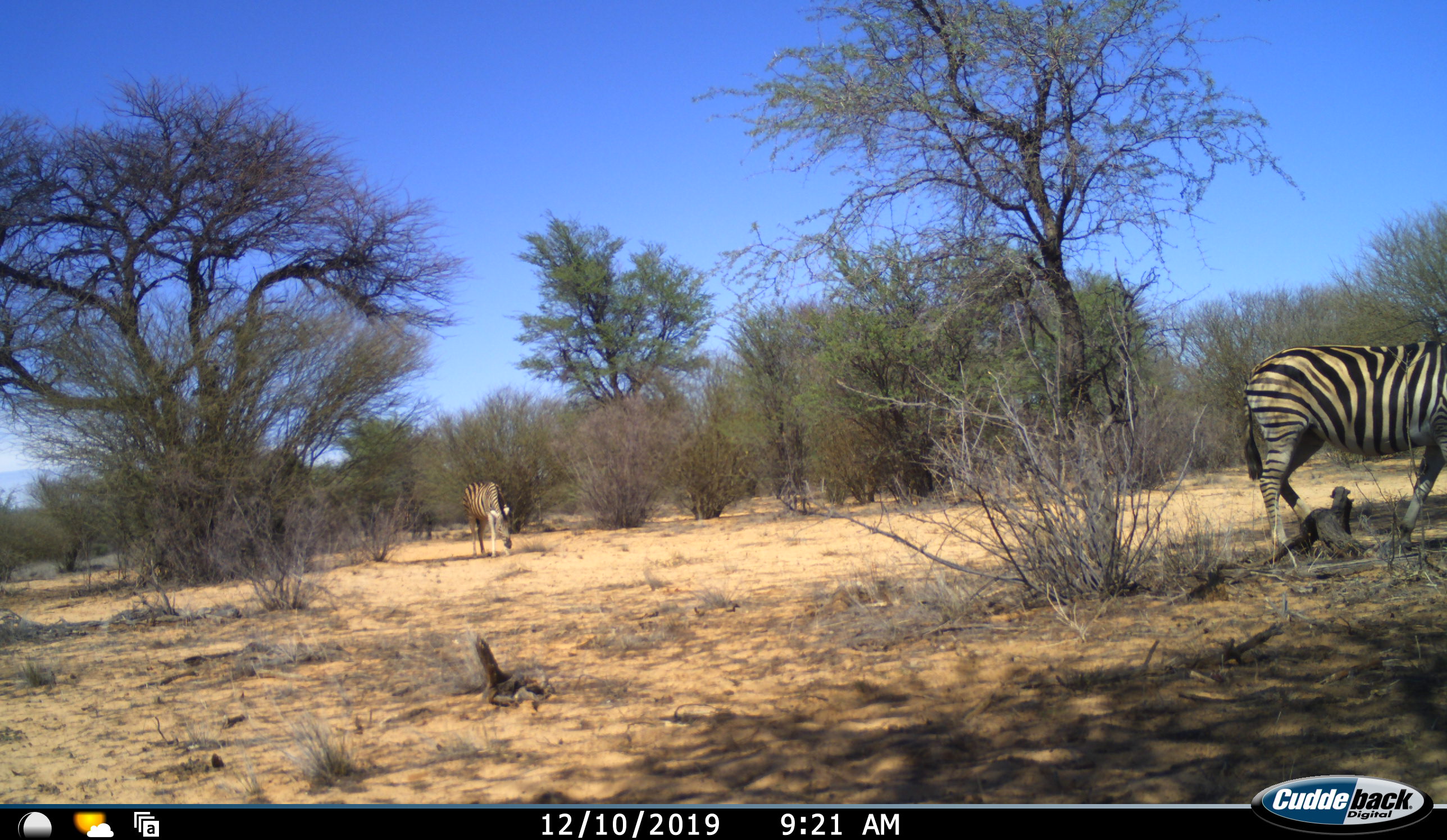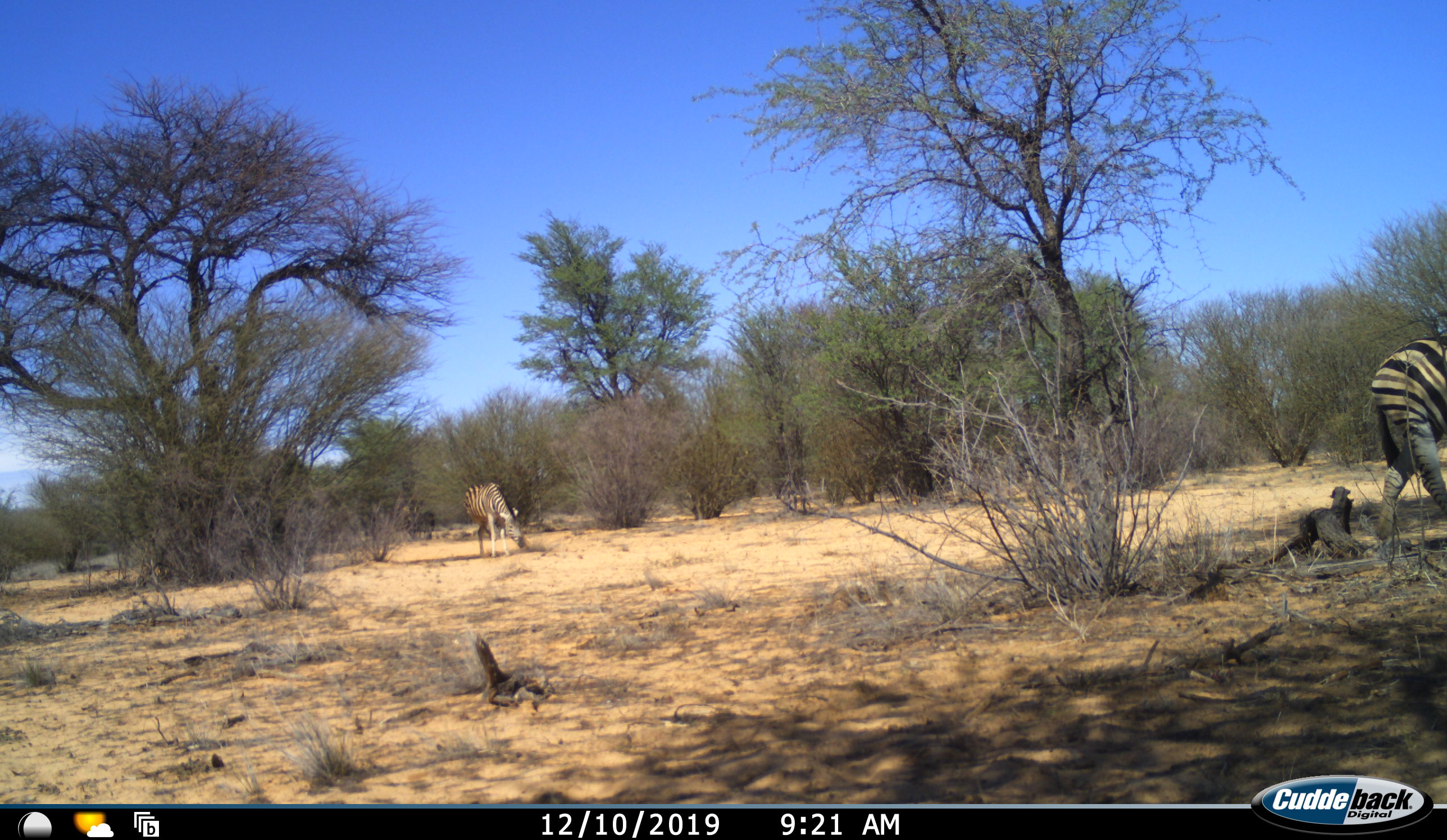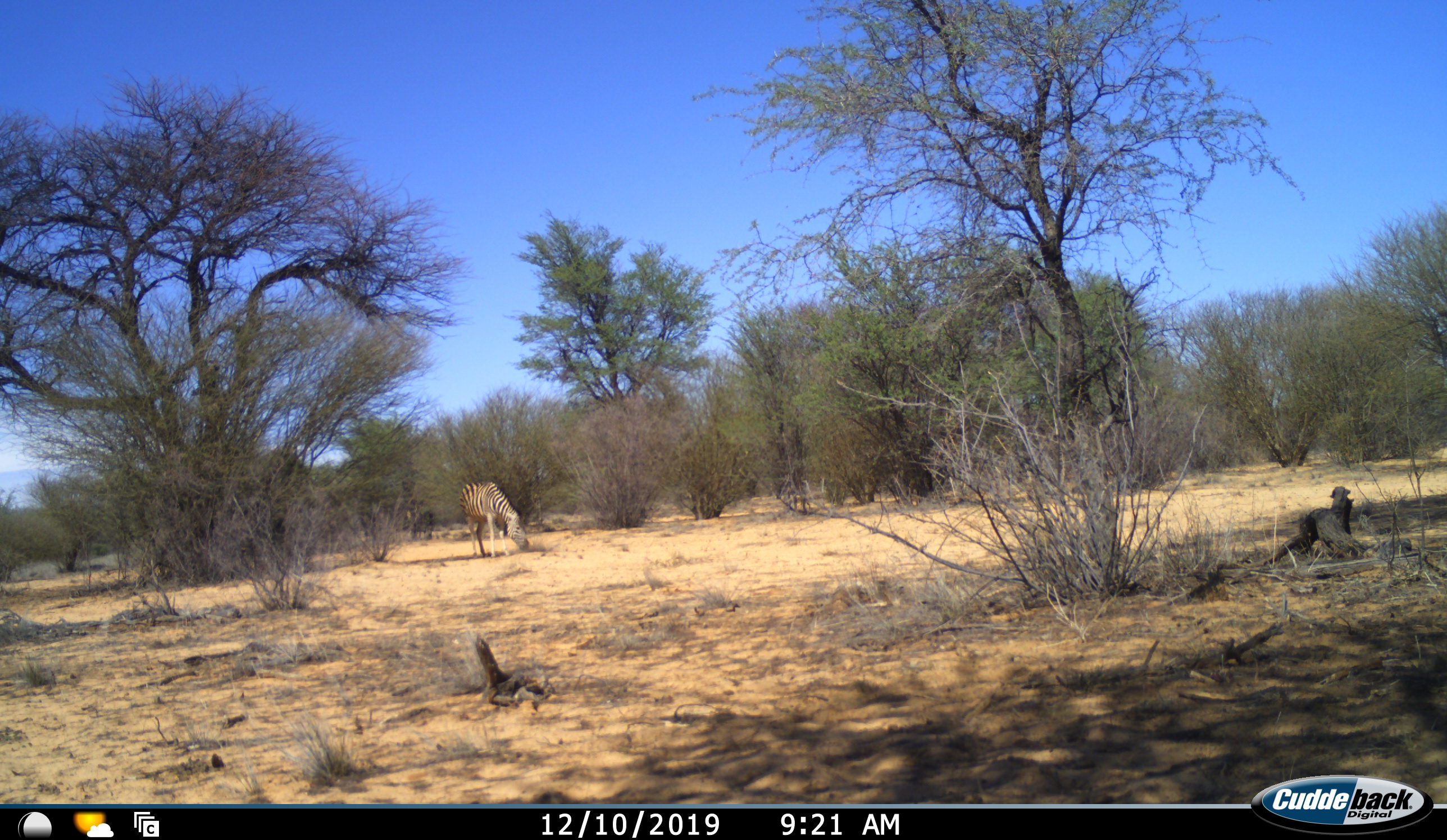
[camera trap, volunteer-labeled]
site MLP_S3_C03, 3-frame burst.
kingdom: Animalia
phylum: Chordata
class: Mammalia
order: Perissodactyla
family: Equidae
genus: Equus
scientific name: Equus quagga burchellii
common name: burchell's zebra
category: zebraburchells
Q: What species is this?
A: Zebraburchells (burchell's zebra) (Equus quagga burchellii).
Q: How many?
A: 2.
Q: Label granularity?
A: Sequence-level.